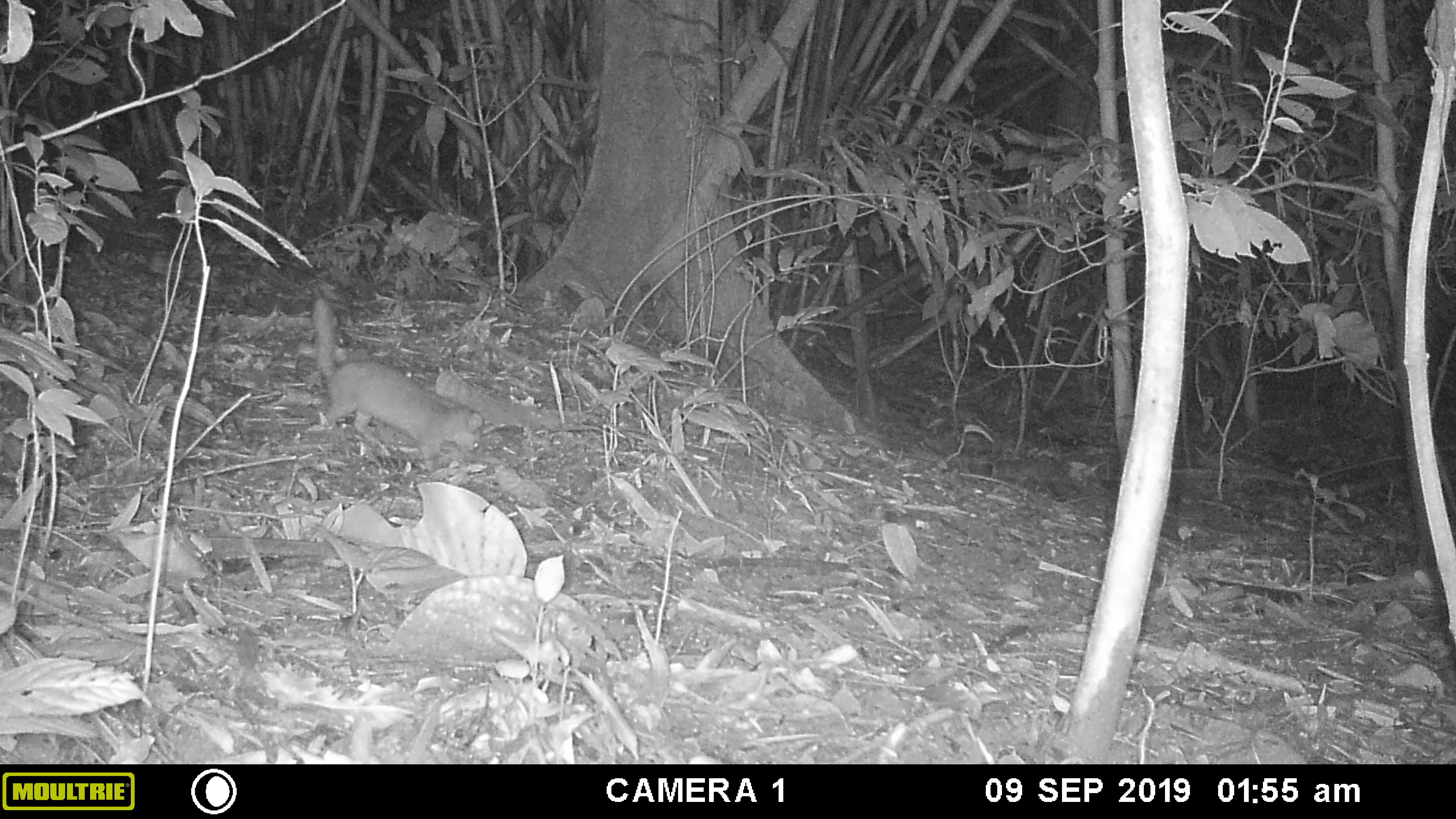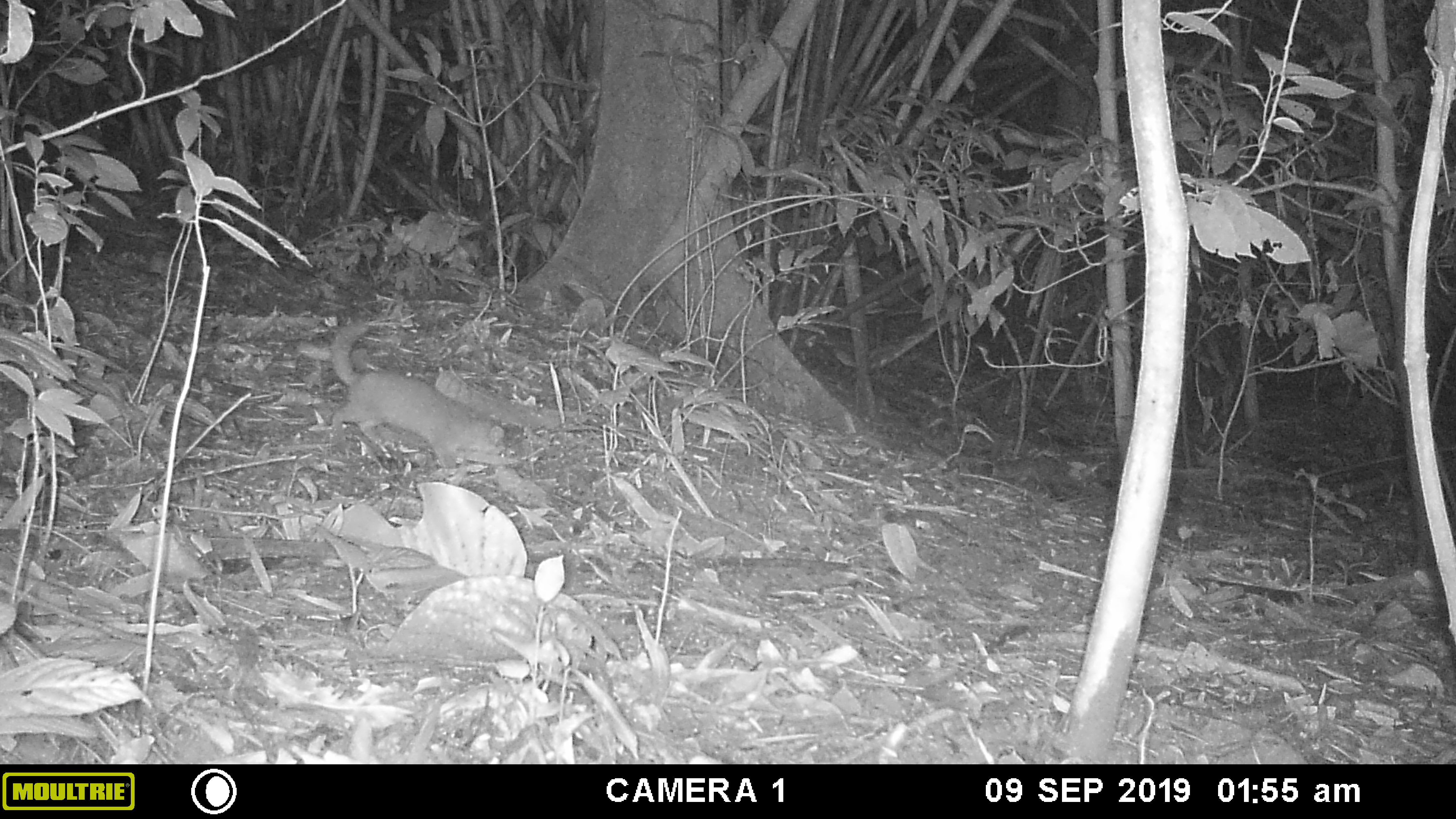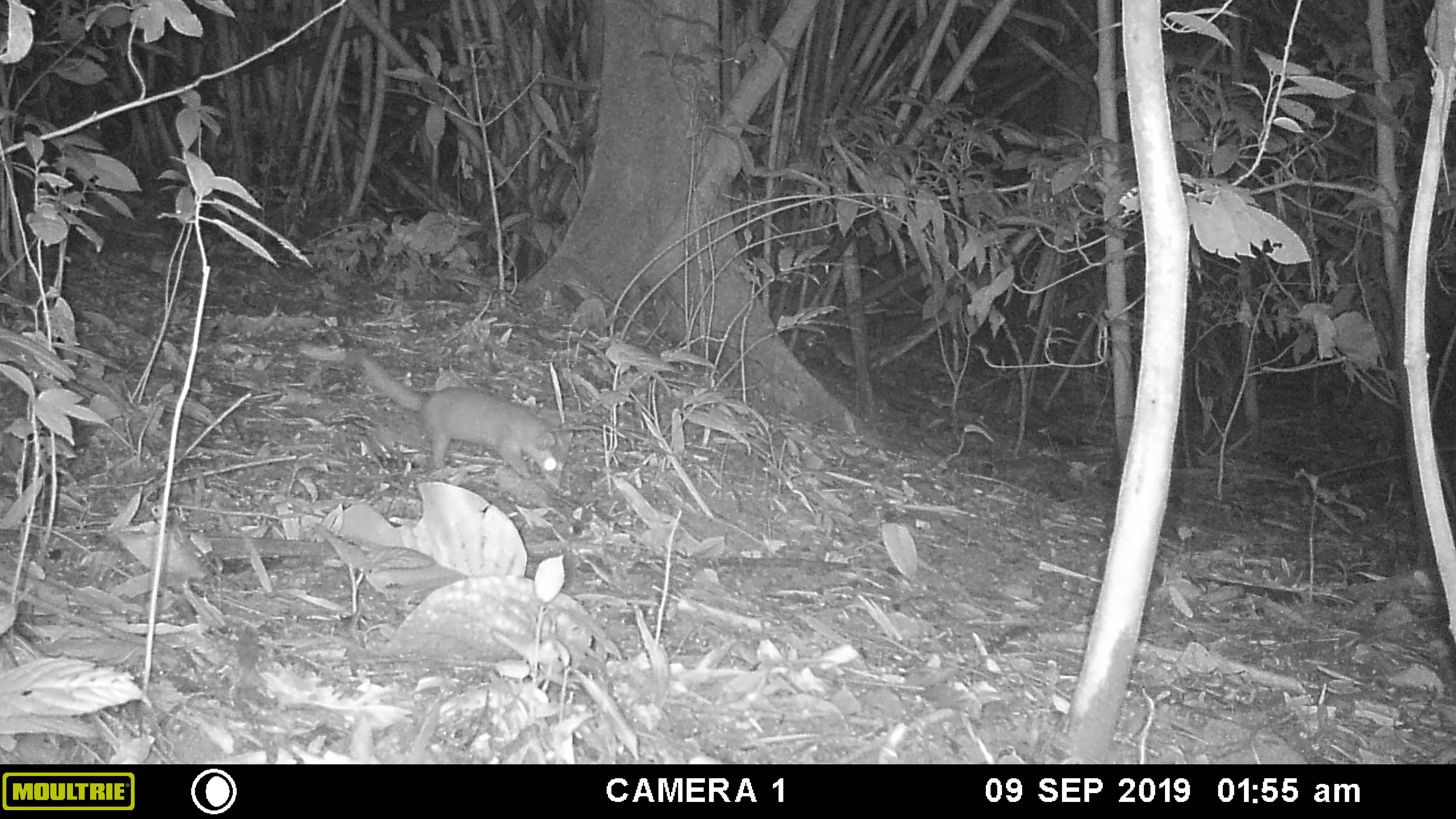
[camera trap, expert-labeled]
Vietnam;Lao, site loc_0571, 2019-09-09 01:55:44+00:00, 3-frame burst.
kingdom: Animalia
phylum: Chordata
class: Mammalia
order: Carnivora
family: Mustelidae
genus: Melogale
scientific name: Melogale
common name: ferret badger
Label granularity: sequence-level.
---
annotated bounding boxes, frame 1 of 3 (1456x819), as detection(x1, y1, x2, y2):
ferret badger: detection(312, 296, 483, 472)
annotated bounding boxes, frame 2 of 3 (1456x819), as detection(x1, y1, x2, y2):
ferret badger: detection(329, 319, 524, 468)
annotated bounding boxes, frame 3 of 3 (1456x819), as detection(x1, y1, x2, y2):
ferret badger: detection(358, 358, 573, 490)